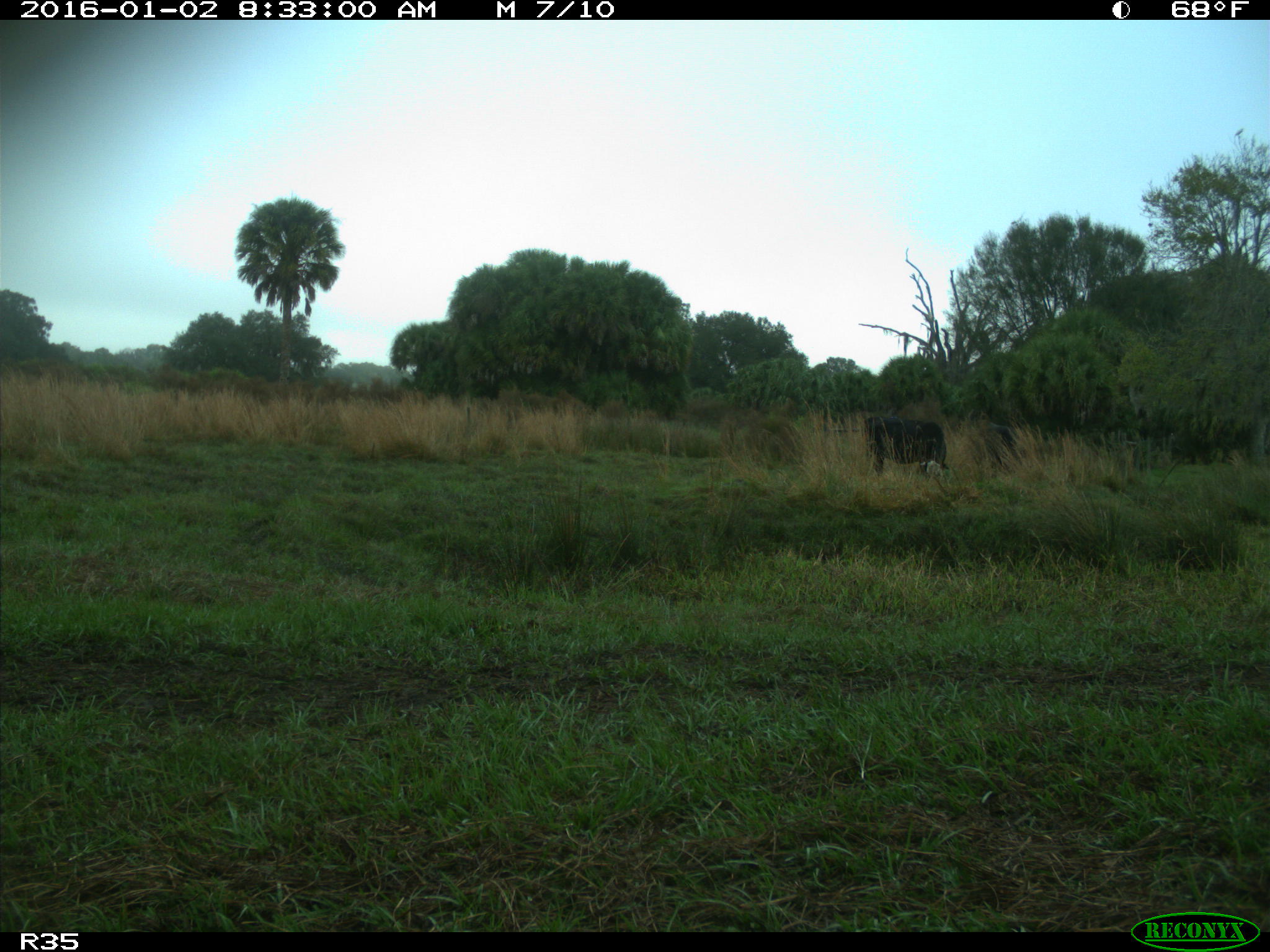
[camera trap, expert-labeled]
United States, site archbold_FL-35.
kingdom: Animalia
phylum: Chordata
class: Mammalia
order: Artiodactyla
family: Bovidae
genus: Bos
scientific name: Bos taurus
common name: domestic cow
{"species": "Bos taurus (domestic cow)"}